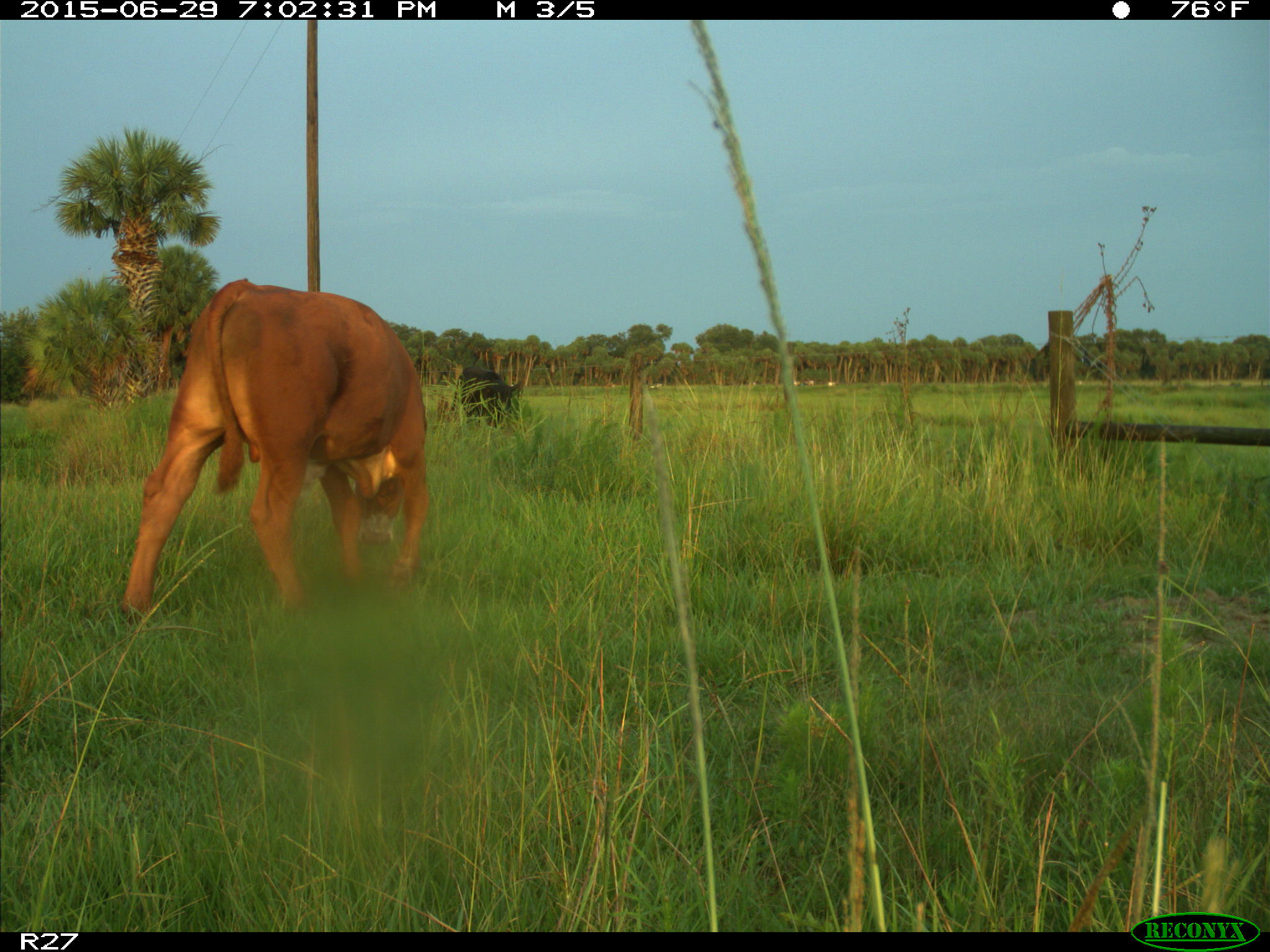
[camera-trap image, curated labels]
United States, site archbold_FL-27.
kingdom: Animalia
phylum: Chordata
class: Mammalia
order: Artiodactyla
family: Bovidae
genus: Bos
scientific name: Bos taurus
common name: domestic cow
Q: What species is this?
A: Bos taurus (domestic cow).